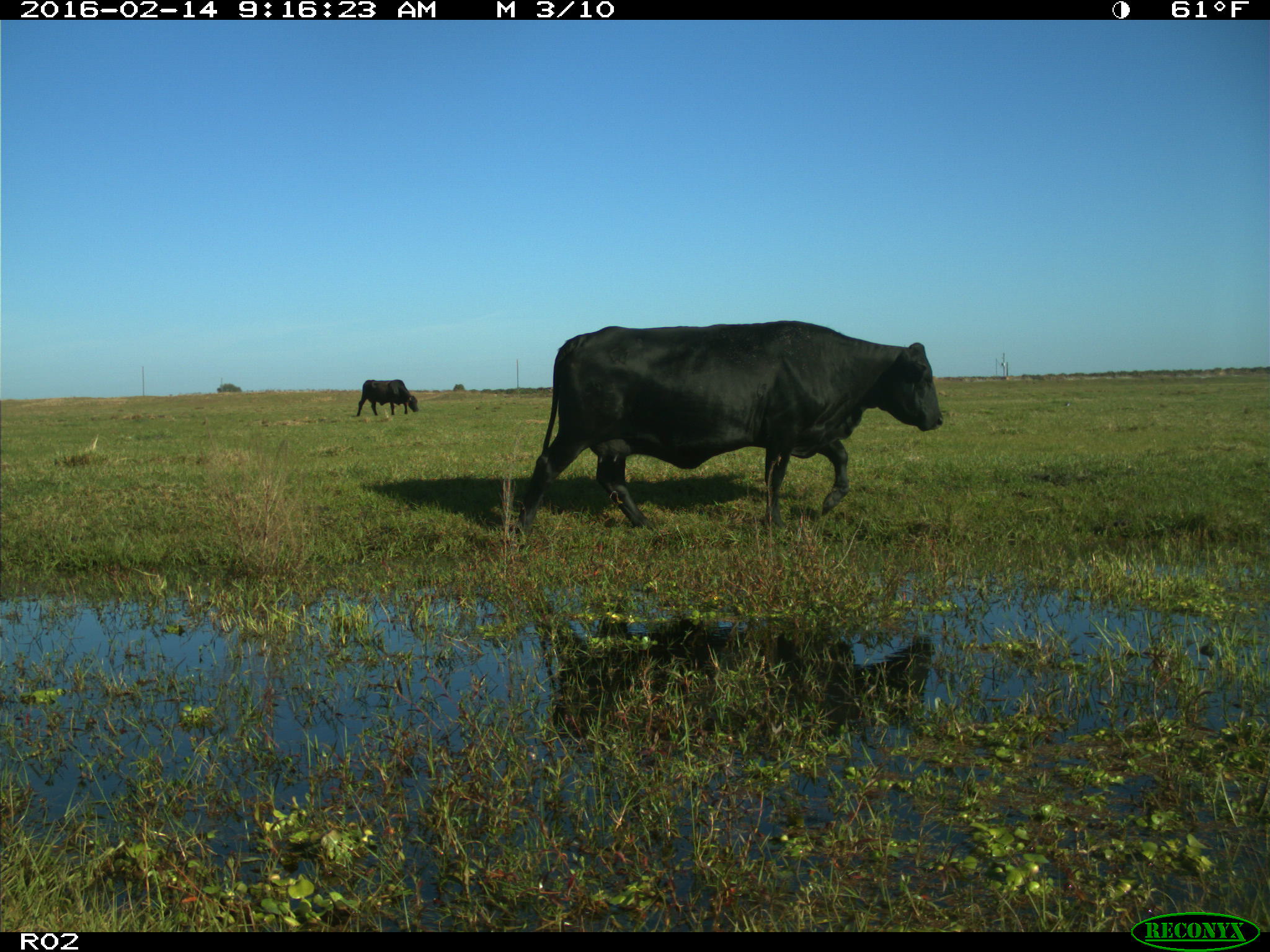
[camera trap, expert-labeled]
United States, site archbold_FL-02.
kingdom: Animalia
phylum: Chordata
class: Mammalia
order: Artiodactyla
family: Bovidae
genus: Bos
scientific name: Bos taurus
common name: domestic cow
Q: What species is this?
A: Bos taurus (domestic cow).